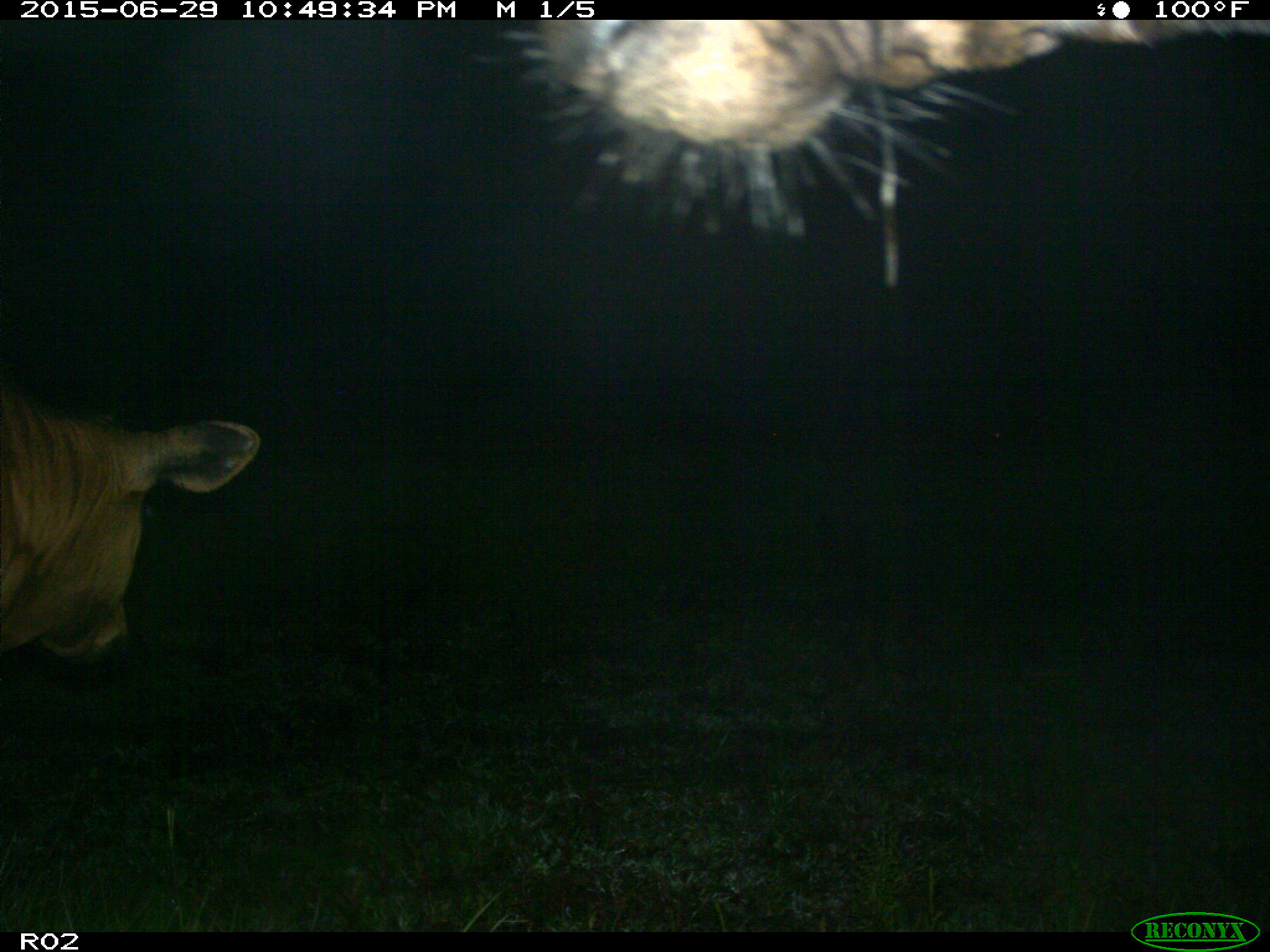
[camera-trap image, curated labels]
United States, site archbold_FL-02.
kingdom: Animalia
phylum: Chordata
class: Mammalia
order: Artiodactyla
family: Bovidae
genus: Bos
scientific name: Bos taurus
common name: domestic cow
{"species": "Bos taurus (domestic cow)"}